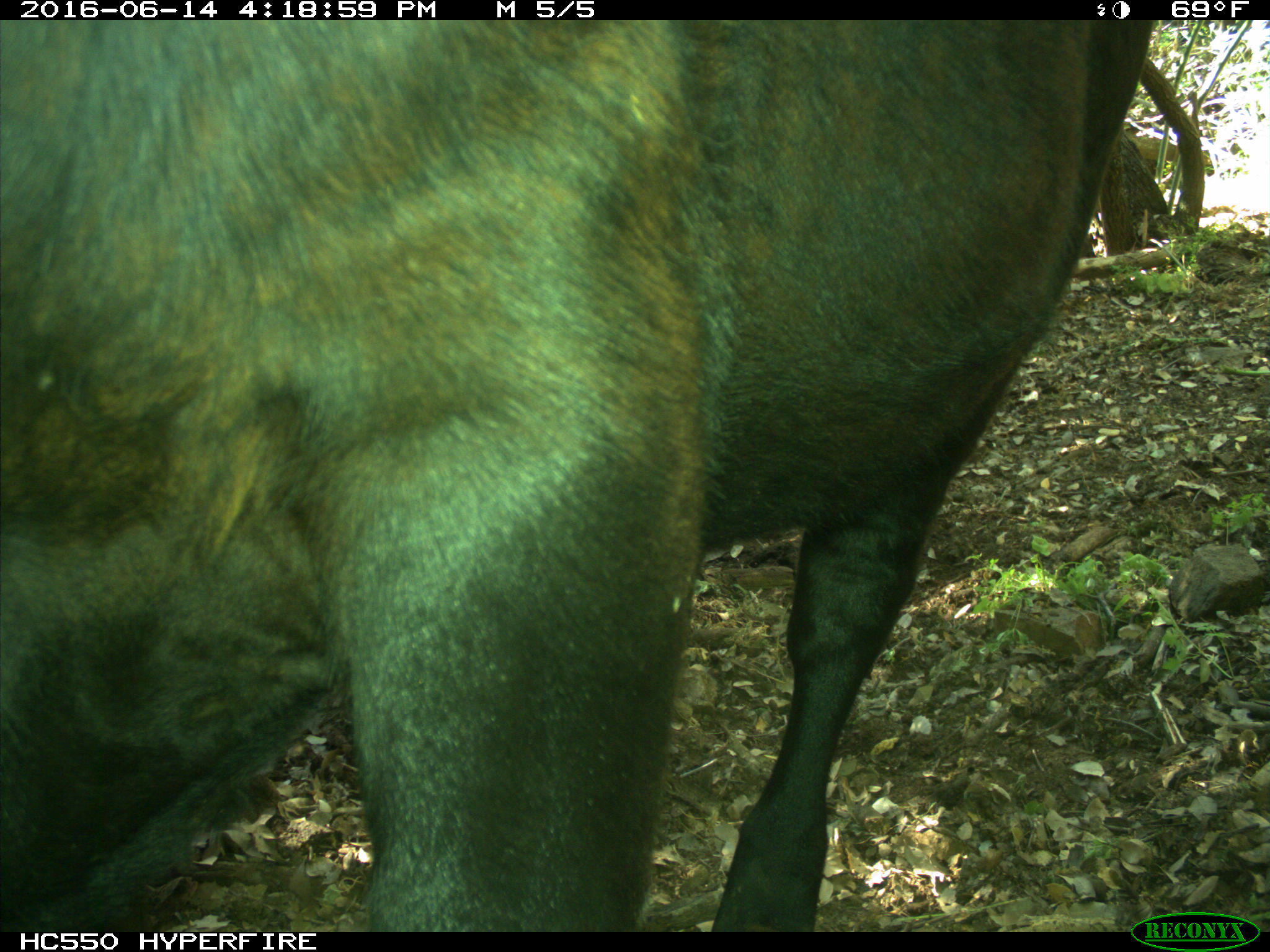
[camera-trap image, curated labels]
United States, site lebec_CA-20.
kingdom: Animalia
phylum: Chordata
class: Mammalia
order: Artiodactyla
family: Bovidae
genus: Bos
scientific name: Bos taurus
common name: domestic cow